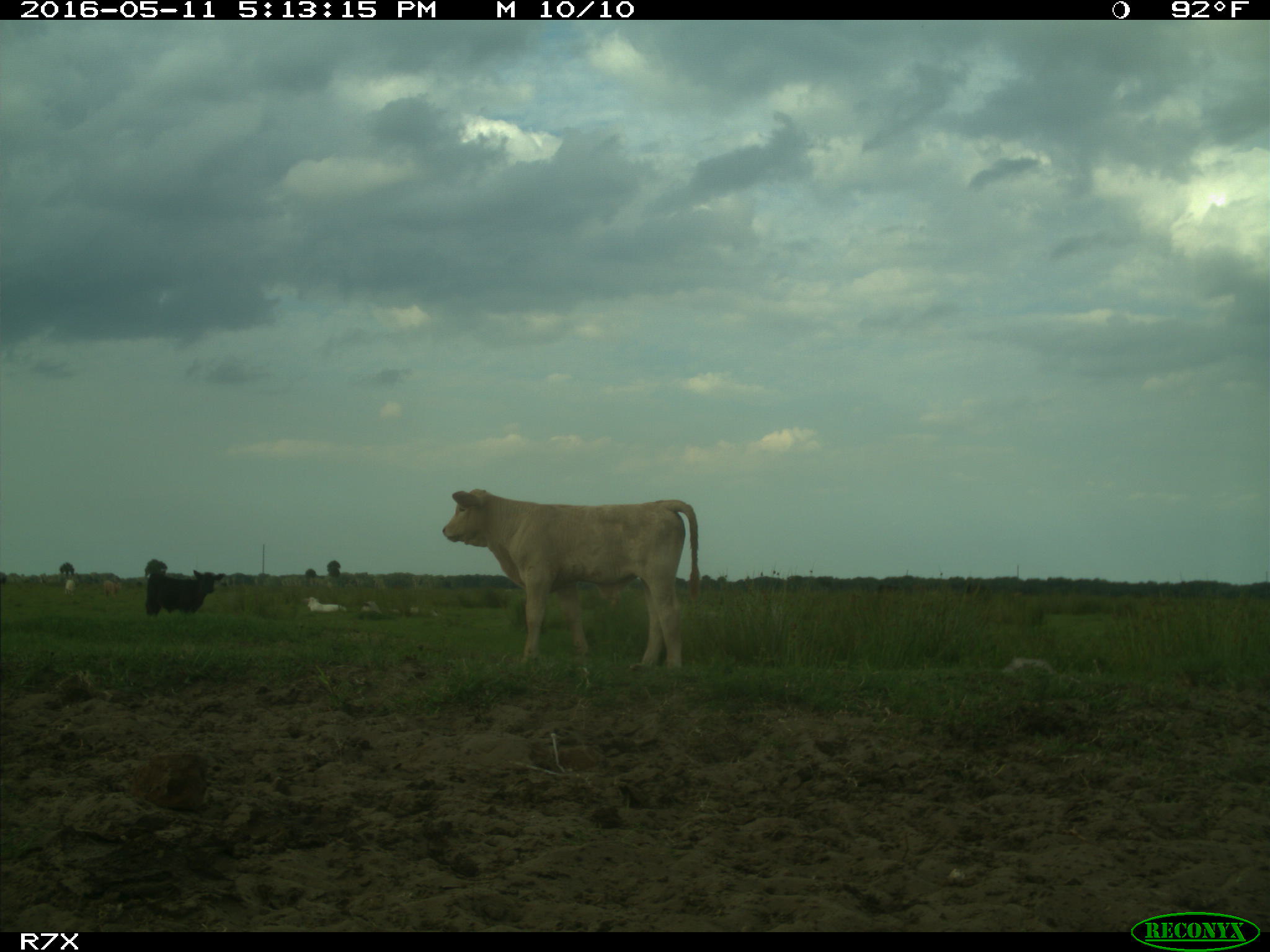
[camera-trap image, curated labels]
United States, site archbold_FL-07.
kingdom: Animalia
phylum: Chordata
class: Mammalia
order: Artiodactyla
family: Bovidae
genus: Bos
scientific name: Bos taurus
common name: domestic cow